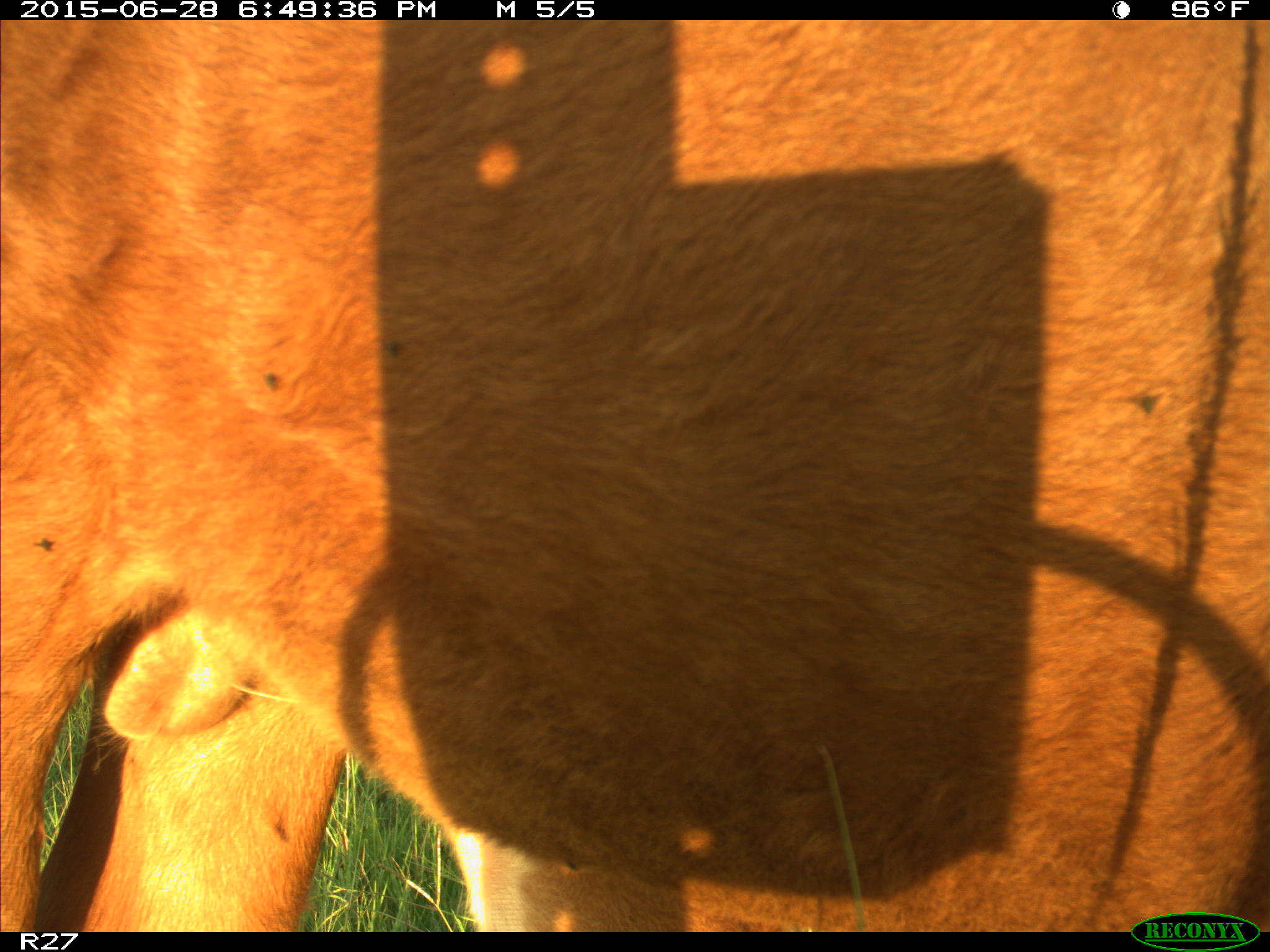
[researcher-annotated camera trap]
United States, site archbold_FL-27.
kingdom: Animalia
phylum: Chordata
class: Mammalia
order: Artiodactyla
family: Bovidae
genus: Bos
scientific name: Bos taurus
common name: domestic cow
Bos taurus (domestic cow).